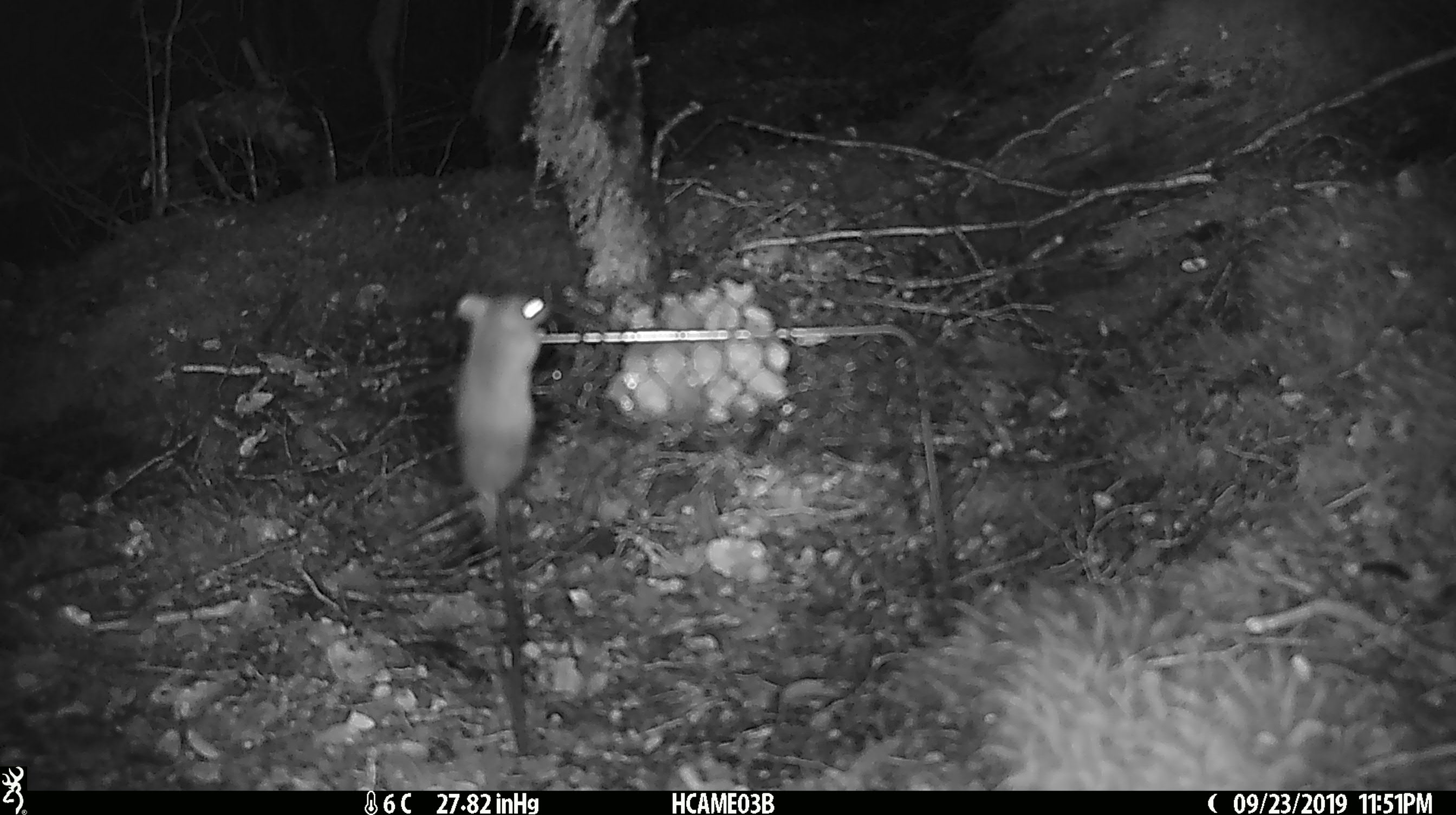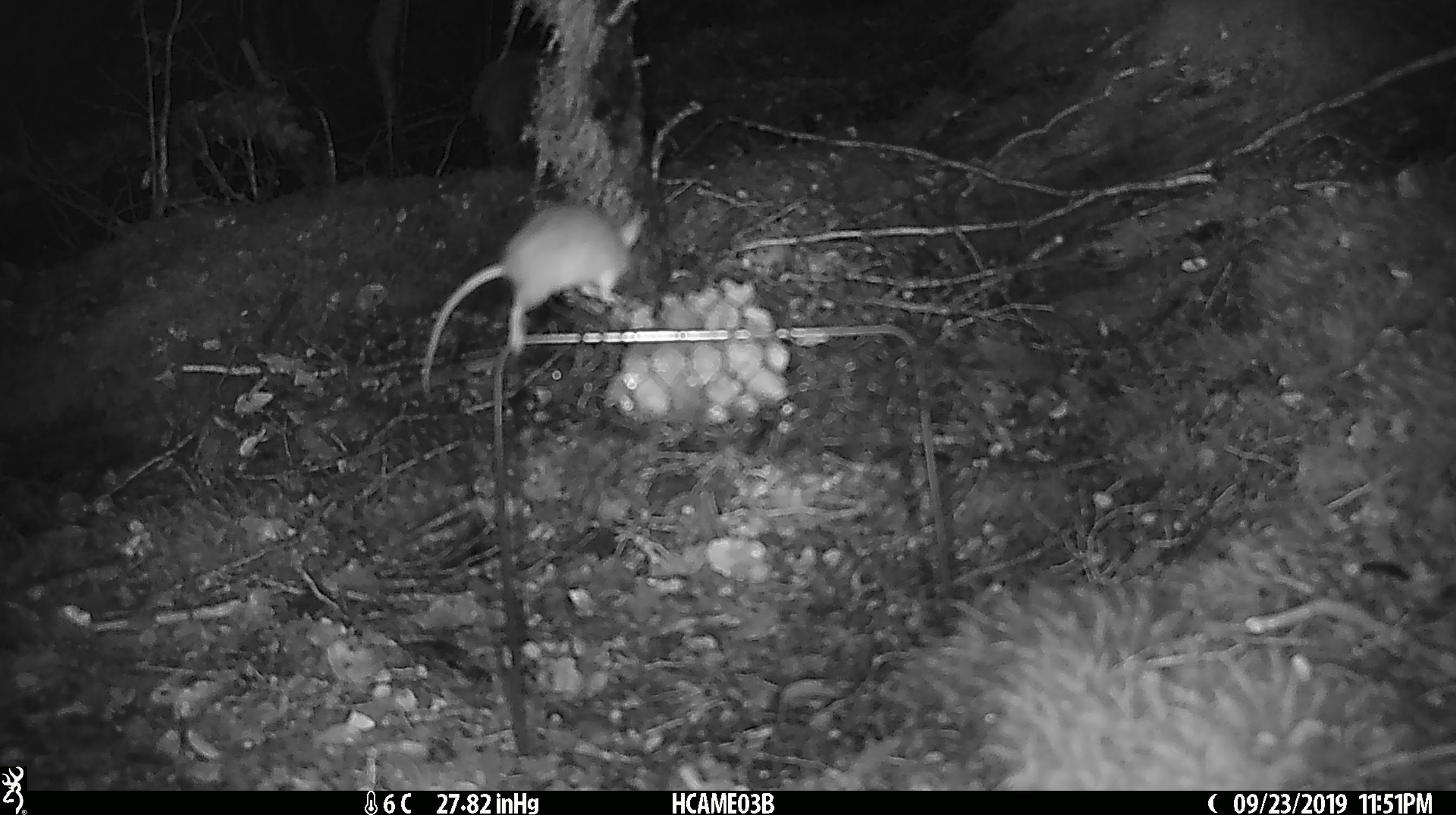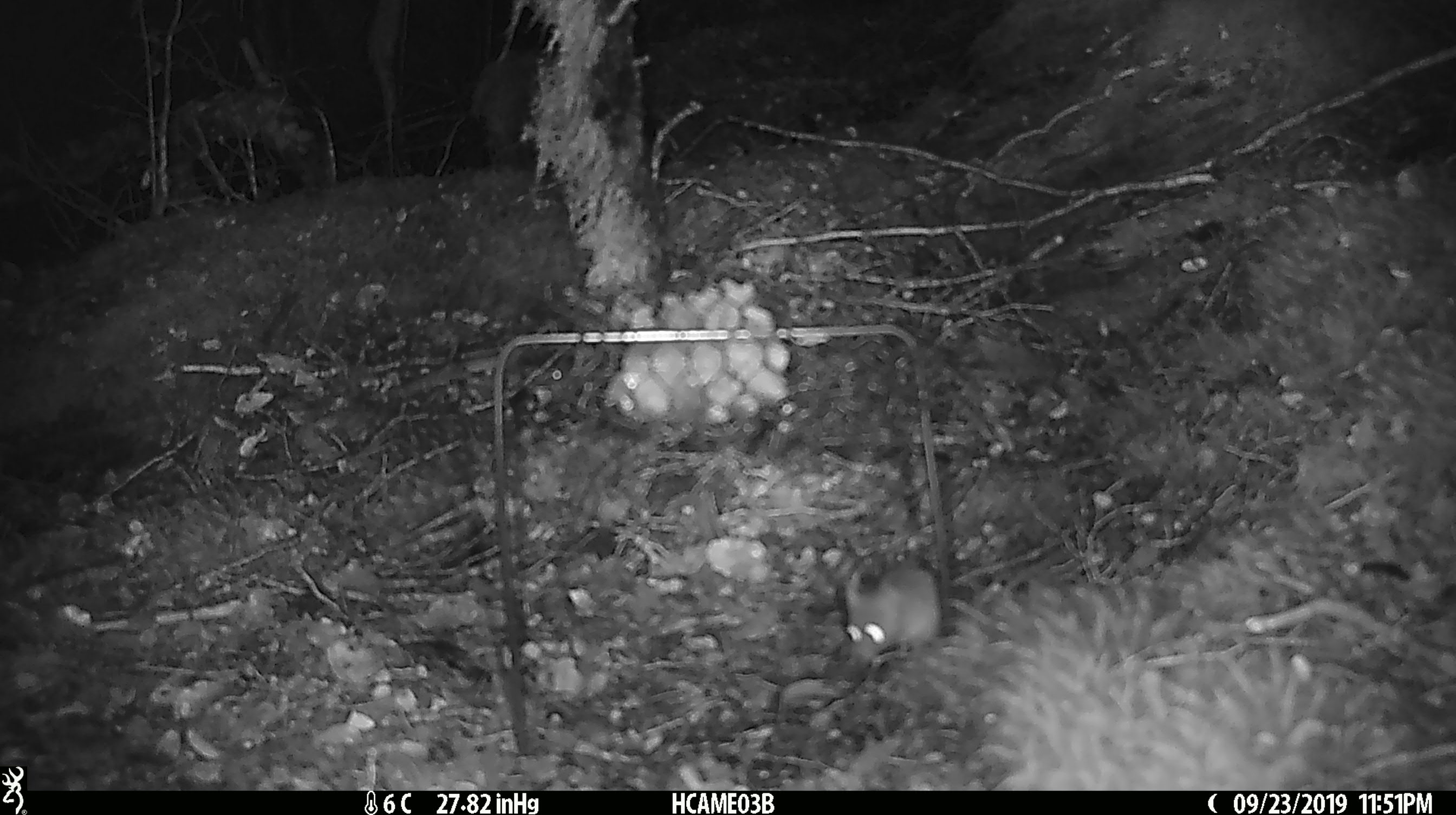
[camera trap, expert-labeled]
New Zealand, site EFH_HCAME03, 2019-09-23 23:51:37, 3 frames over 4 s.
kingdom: Animalia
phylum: Chordata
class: Mammalia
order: Rodentia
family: Muridae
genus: Mus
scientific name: Mus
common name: mouse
Mouse (Mus).